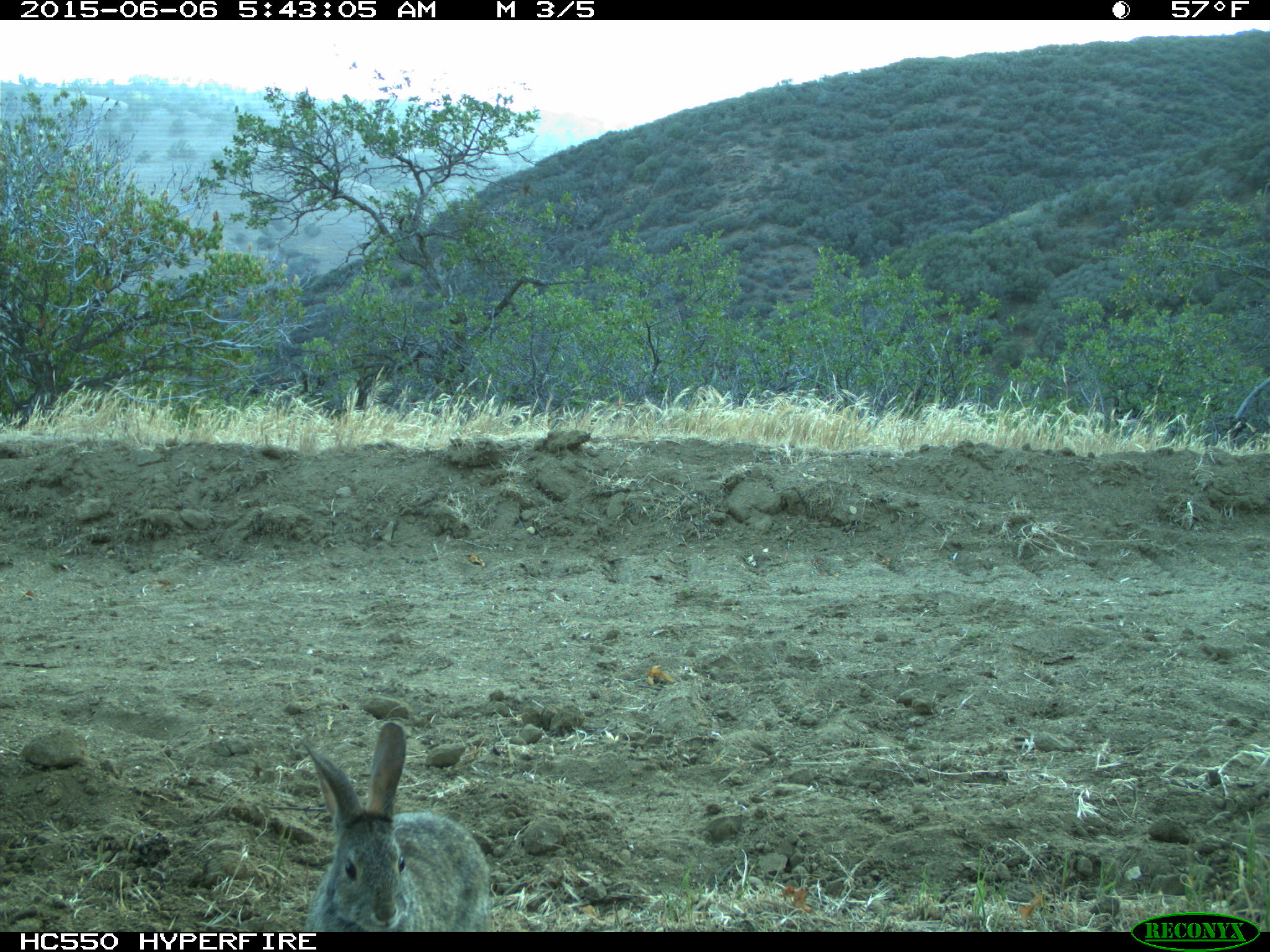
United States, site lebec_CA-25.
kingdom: Animalia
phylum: Chordata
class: Mammalia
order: Lagomorpha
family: Leporidae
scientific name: Leporidae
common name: rabbits and hares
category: unidentified rabbit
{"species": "unidentified rabbit (rabbits and hares) (Leporidae)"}